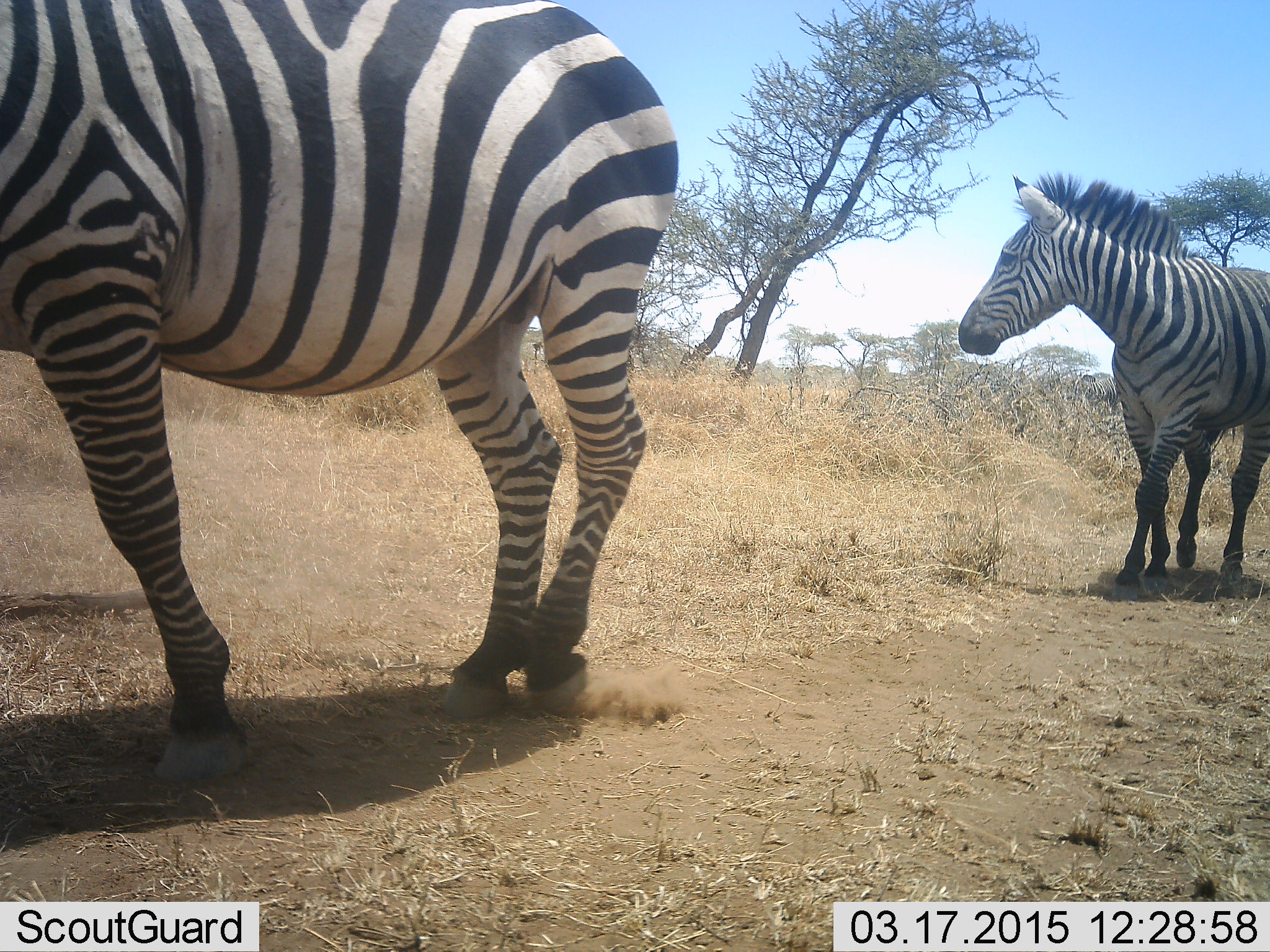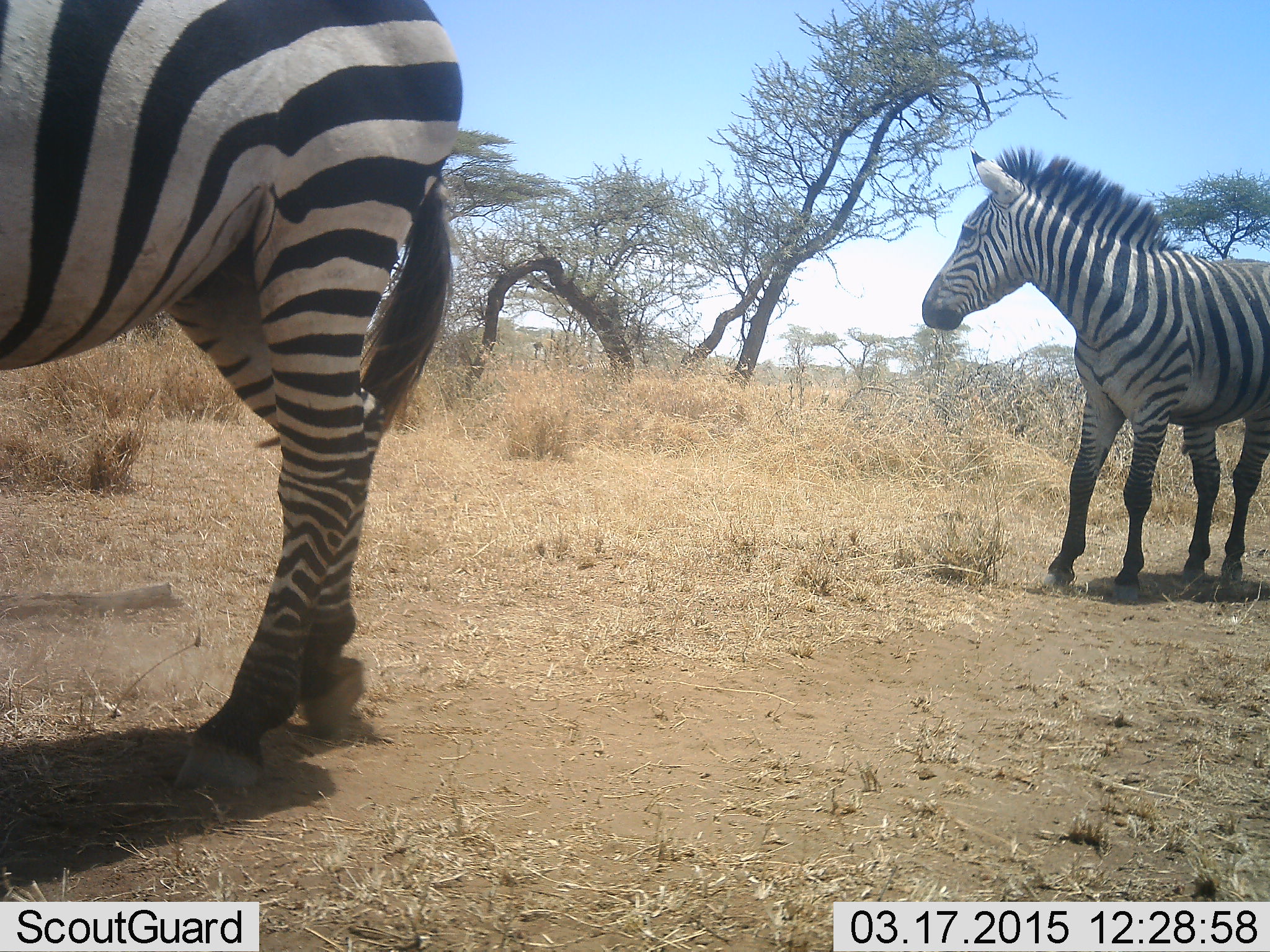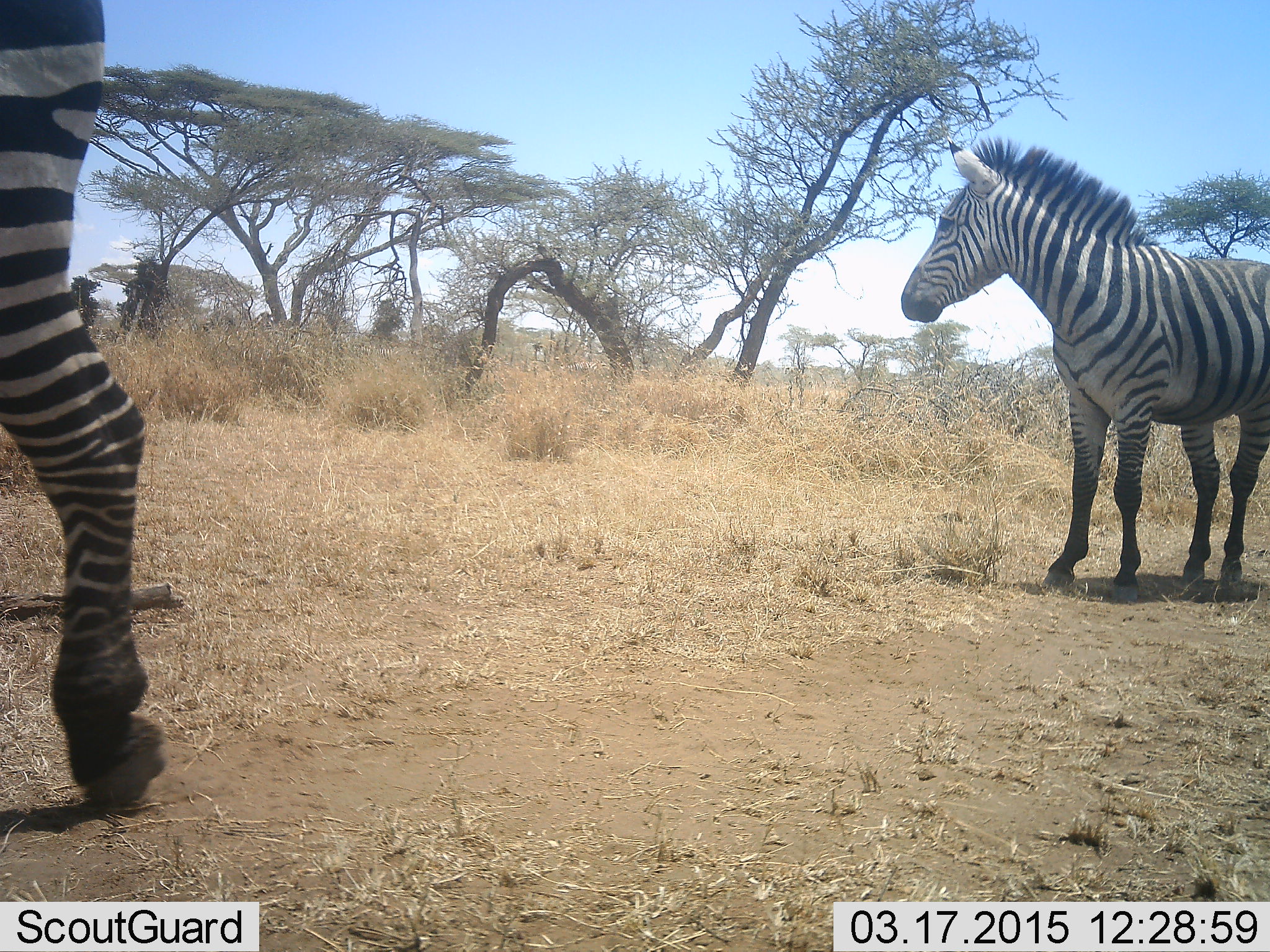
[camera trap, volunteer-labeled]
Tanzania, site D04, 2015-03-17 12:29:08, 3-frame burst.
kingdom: Animalia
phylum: Chordata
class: Mammalia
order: Perissodactyla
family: Equidae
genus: Equus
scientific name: Equus quagga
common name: plains zebra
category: zebra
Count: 2.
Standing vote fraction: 30%.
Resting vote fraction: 0%.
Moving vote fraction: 80%.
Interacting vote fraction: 0%.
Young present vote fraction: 0%.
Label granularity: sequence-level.